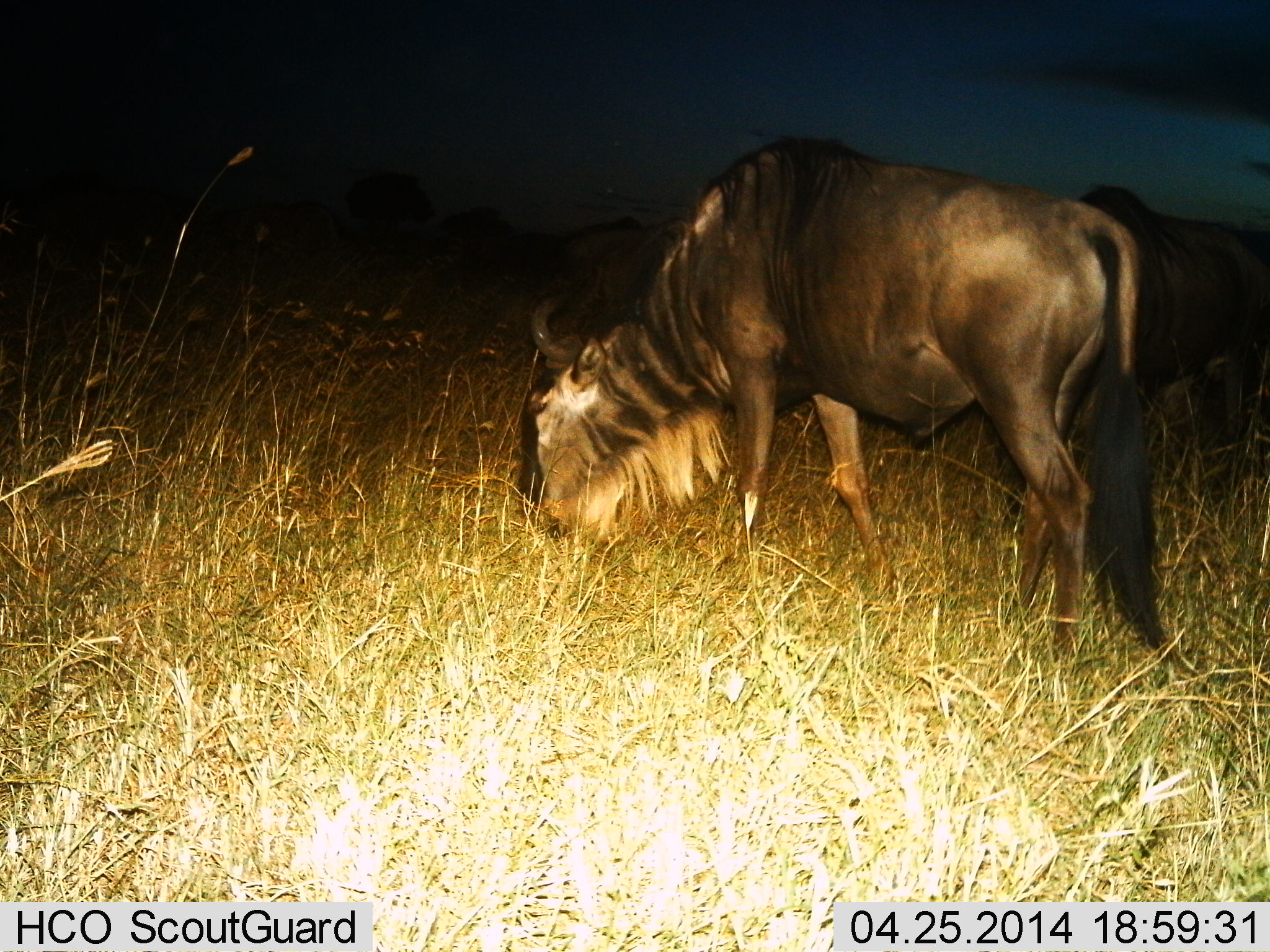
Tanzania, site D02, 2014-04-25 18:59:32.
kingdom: Animalia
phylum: Chordata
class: Mammalia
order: Artiodactyla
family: Bovidae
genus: Connochaetes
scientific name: Connochaetes taurinus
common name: blue wildebeest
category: wildebeest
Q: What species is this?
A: Wildebeest (blue wildebeest) (Connochaetes taurinus).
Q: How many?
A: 1.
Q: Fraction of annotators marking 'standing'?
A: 0%.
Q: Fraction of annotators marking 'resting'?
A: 0%.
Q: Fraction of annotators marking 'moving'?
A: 0%.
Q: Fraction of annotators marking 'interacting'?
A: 0%.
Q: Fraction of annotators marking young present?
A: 0%.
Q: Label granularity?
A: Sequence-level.